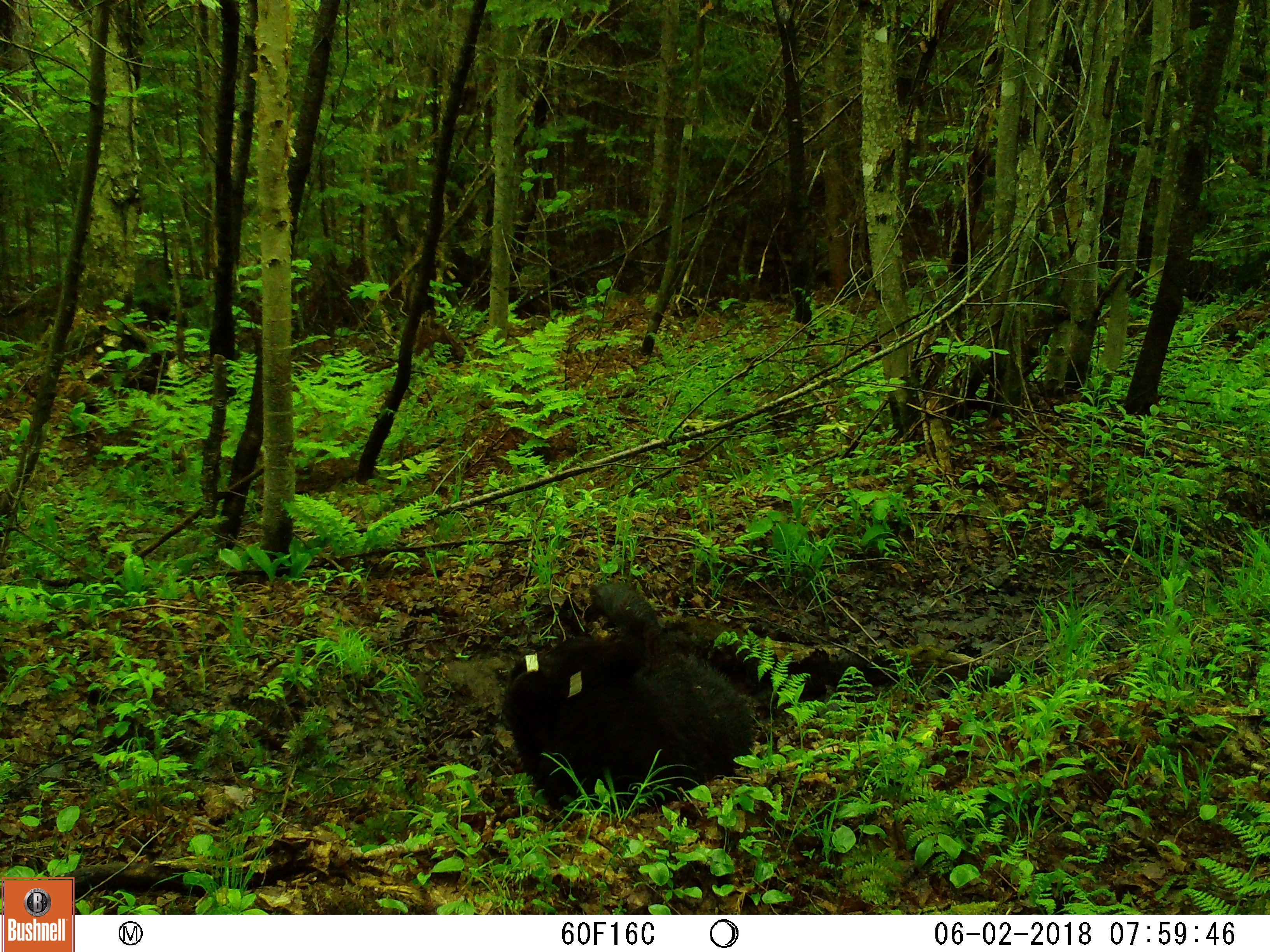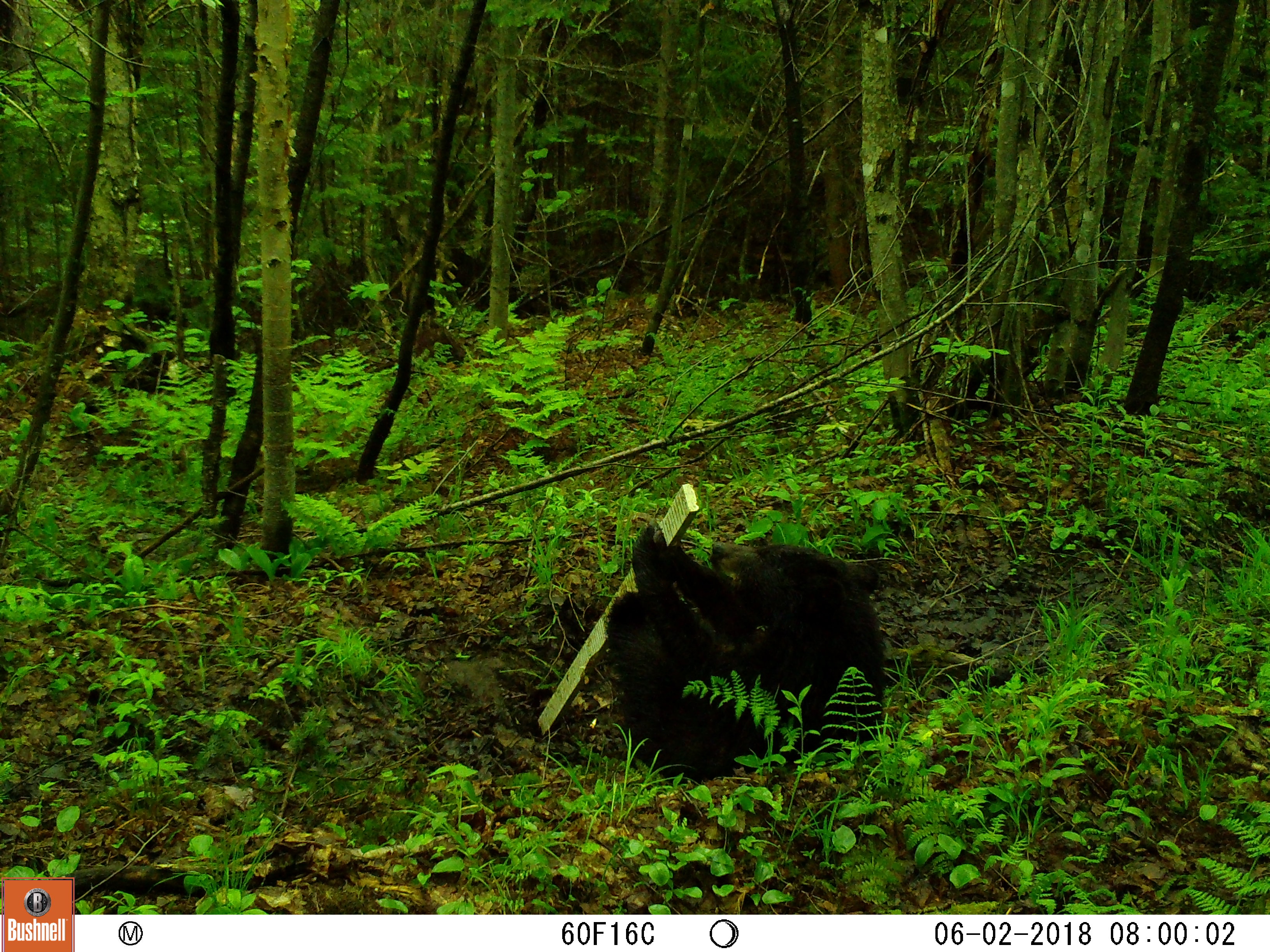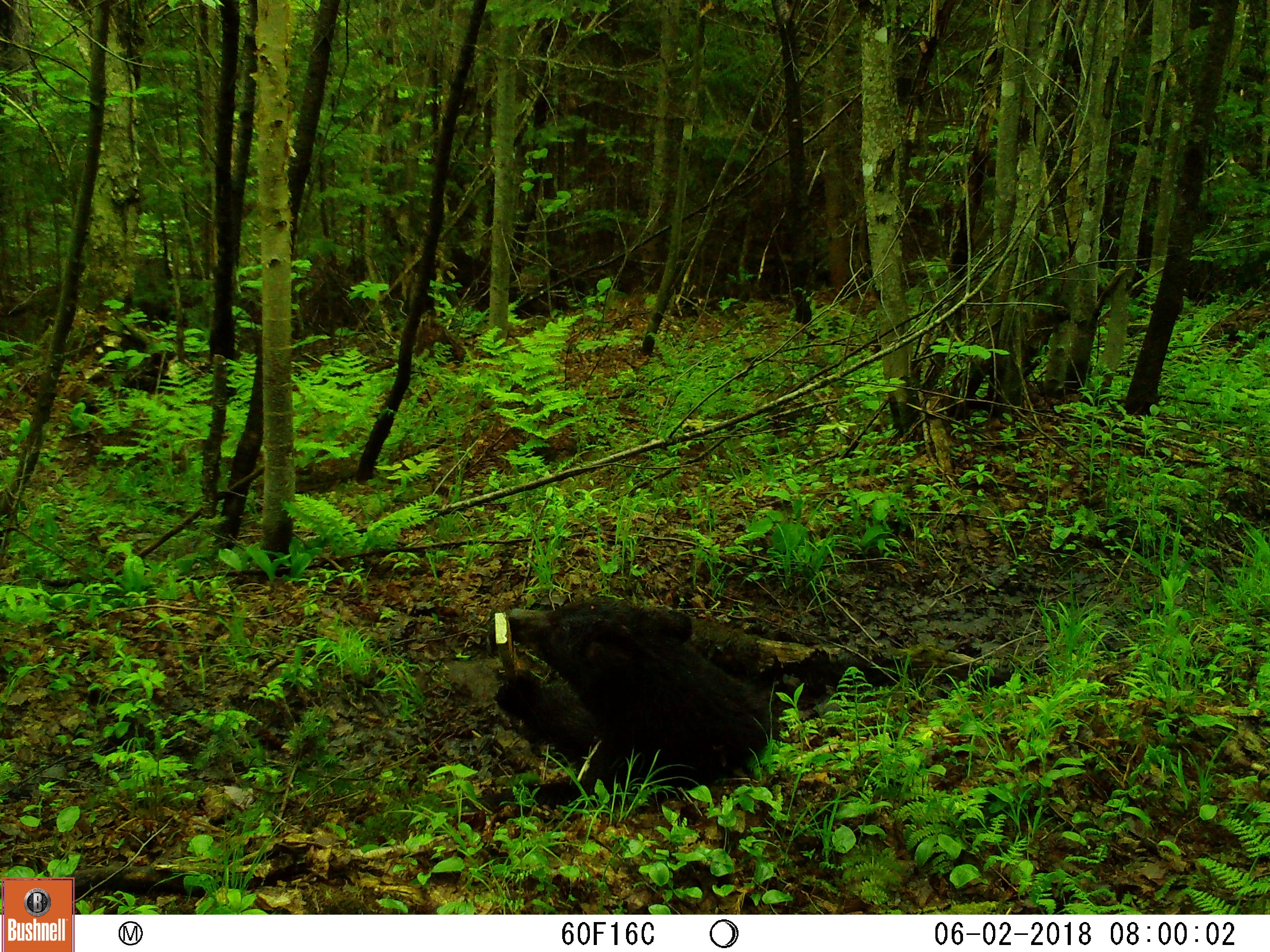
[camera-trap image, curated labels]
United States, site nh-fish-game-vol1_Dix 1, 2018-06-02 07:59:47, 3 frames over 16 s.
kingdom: Animalia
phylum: Chordata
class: Mammalia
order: Carnivora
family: Ursidae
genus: Ursus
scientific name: Ursus americanus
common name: black bear